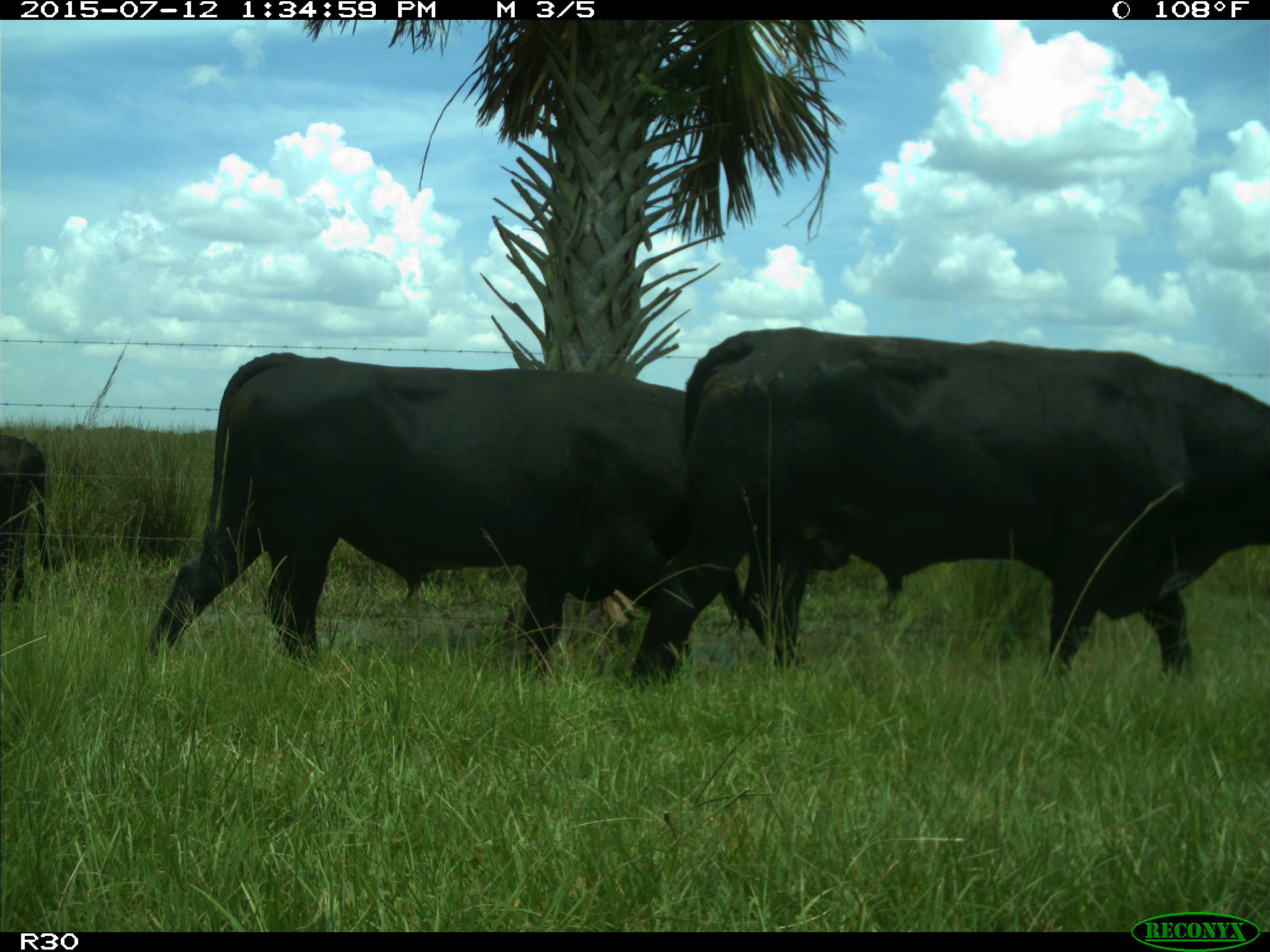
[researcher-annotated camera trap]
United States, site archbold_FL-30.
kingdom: Animalia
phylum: Chordata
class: Mammalia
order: Artiodactyla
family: Bovidae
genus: Bos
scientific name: Bos taurus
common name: domestic cow